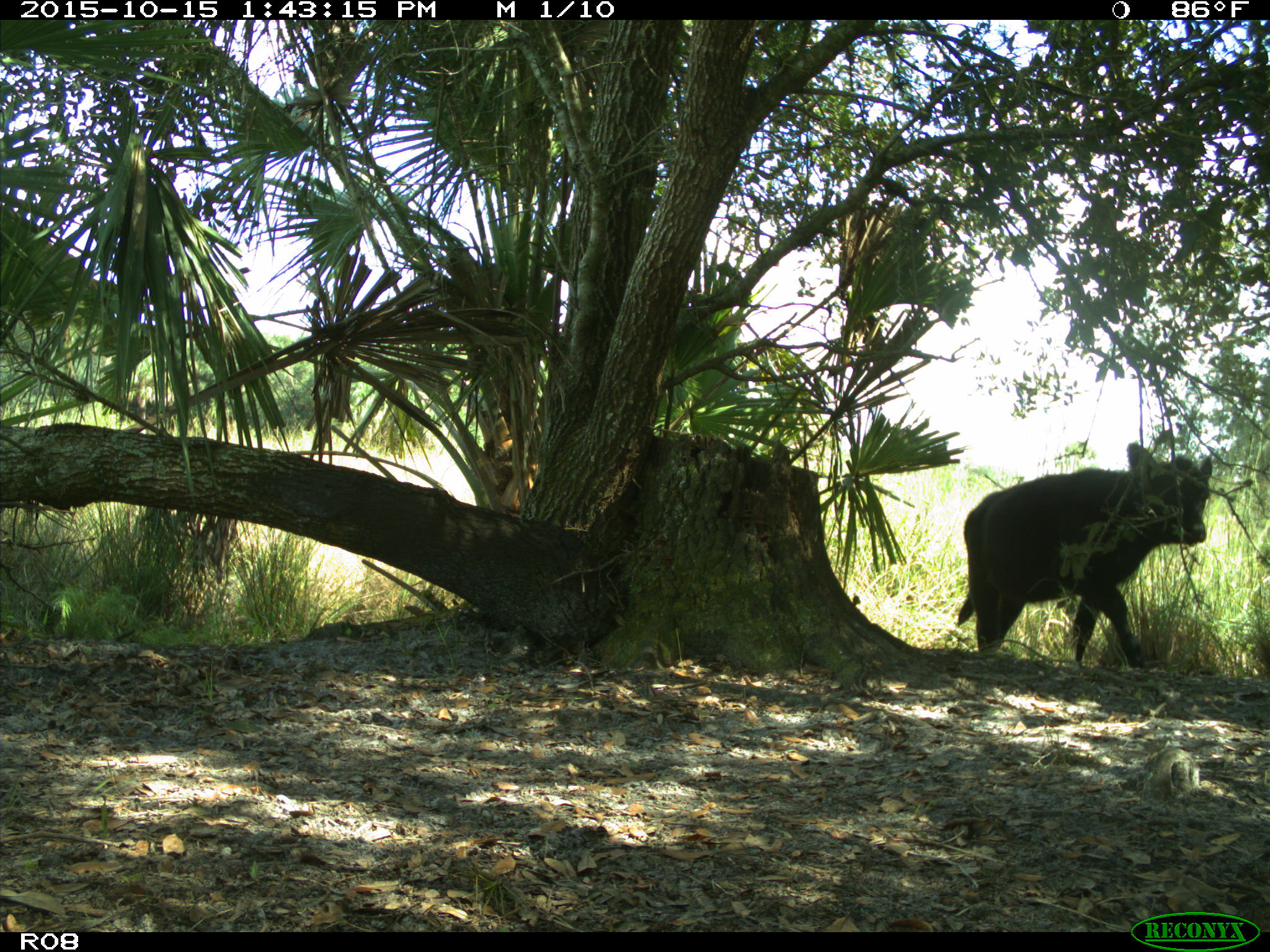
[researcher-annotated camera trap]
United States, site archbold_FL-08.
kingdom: Animalia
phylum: Chordata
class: Mammalia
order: Artiodactyla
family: Bovidae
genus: Bos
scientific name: Bos taurus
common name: domestic cow